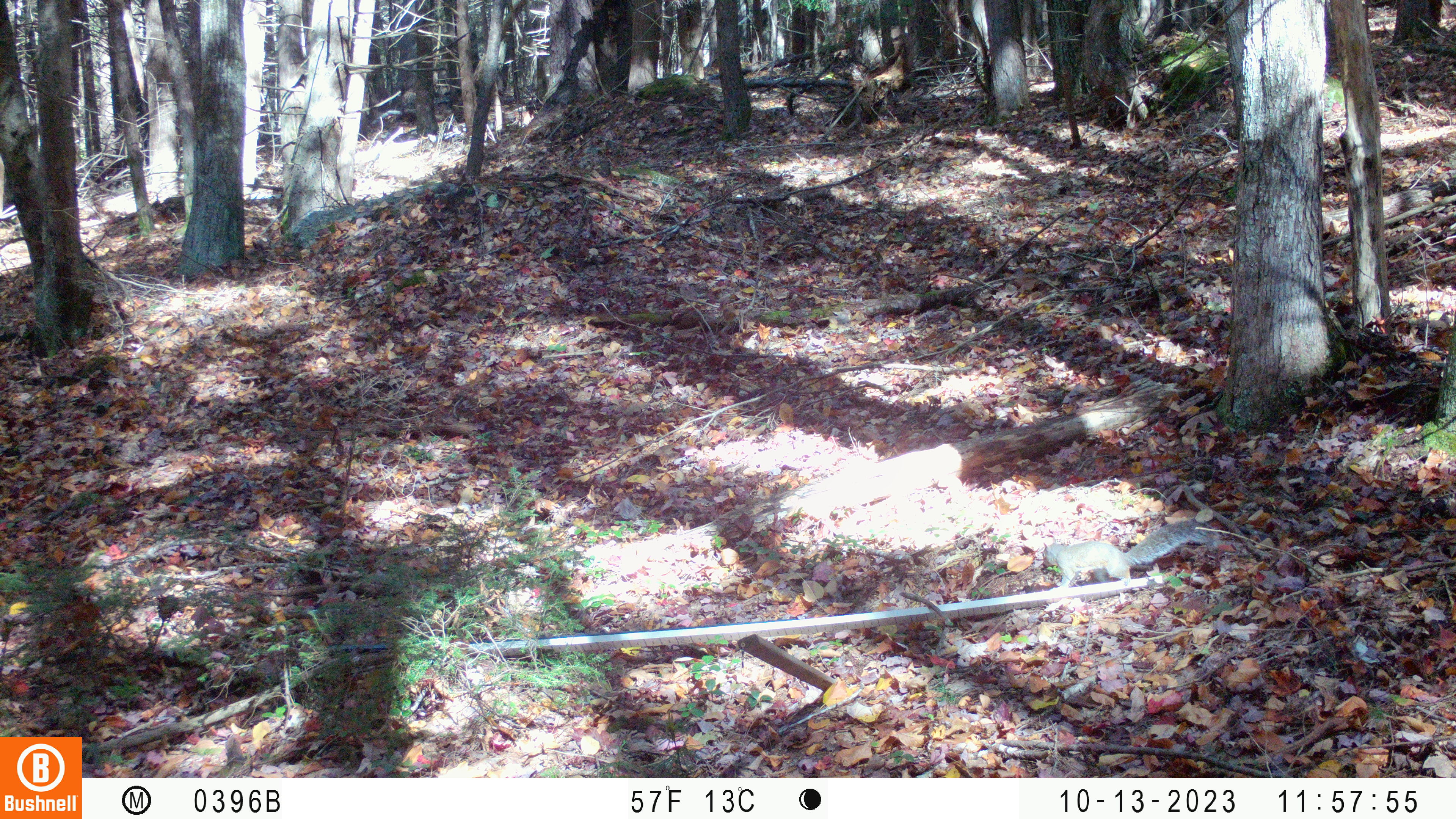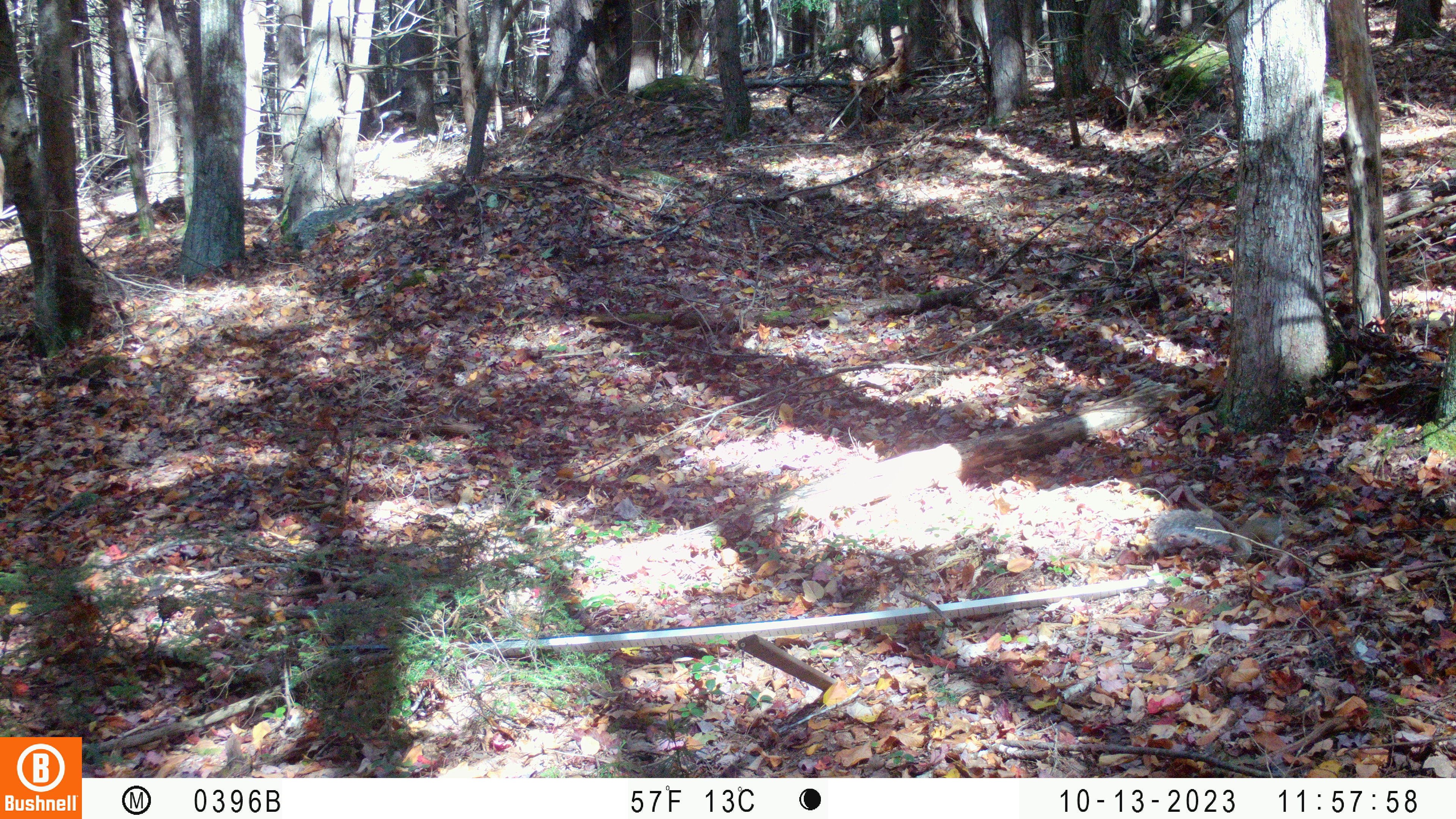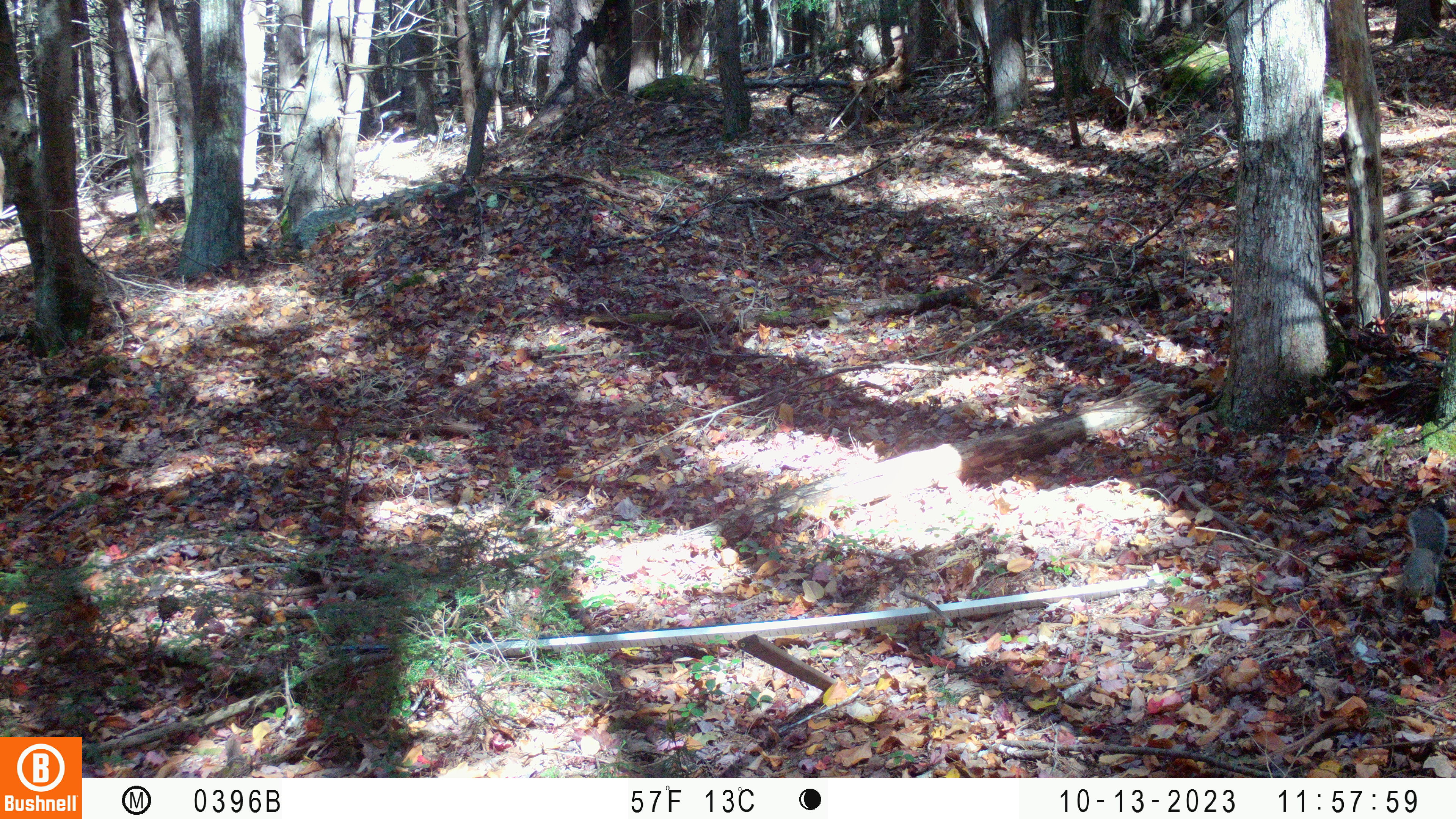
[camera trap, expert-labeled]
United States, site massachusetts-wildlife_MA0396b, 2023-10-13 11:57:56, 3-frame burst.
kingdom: Animalia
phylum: Chordata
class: Mammalia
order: Rodentia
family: Sciuridae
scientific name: Sciuridae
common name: squirrel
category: squirrel sp.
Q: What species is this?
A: Squirrel sp. (squirrel) (Sciuridae).